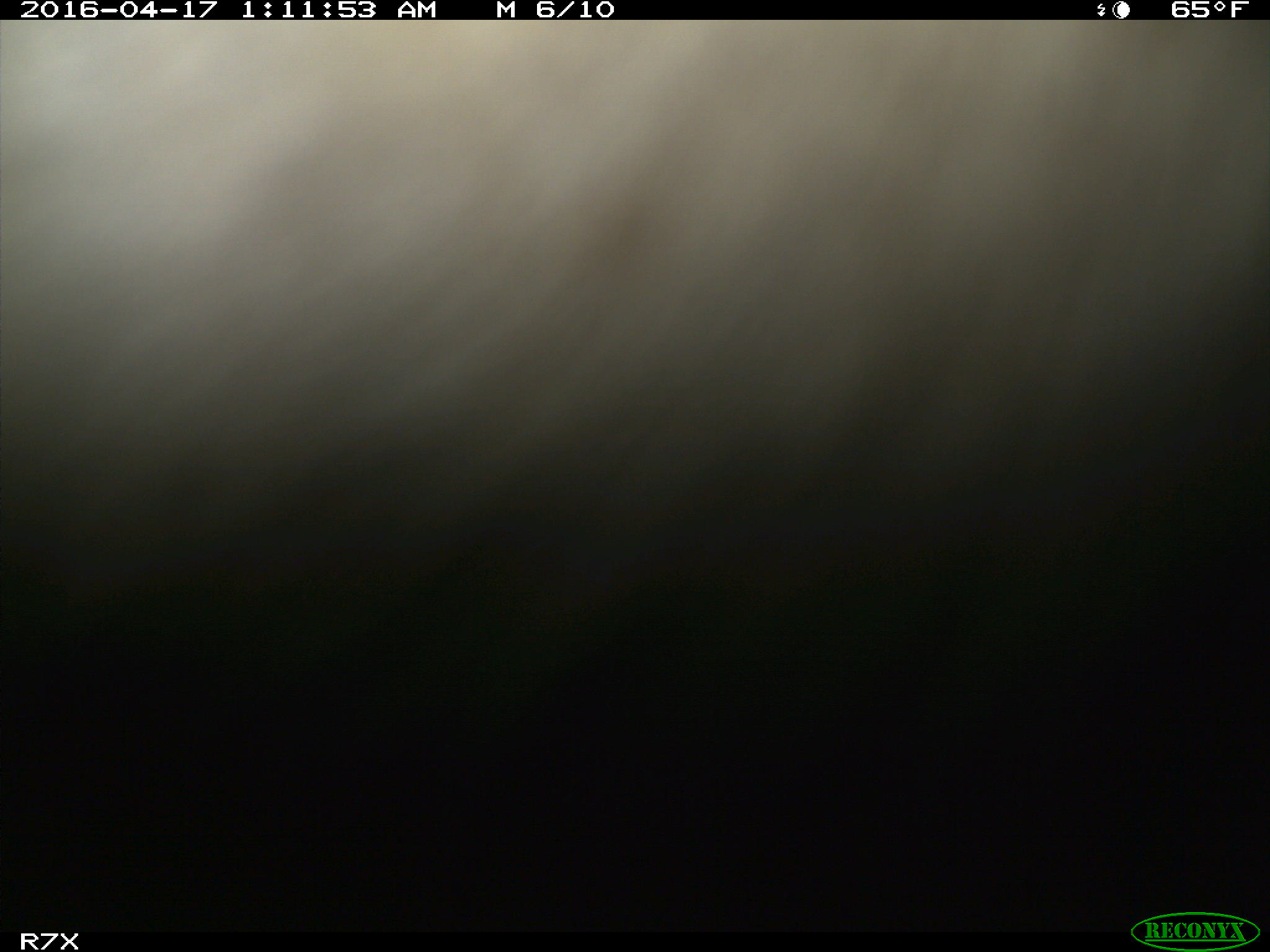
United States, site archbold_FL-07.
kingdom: Animalia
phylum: Chordata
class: Mammalia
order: Artiodactyla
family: Bovidae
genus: Bos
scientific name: Bos taurus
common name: domestic cow